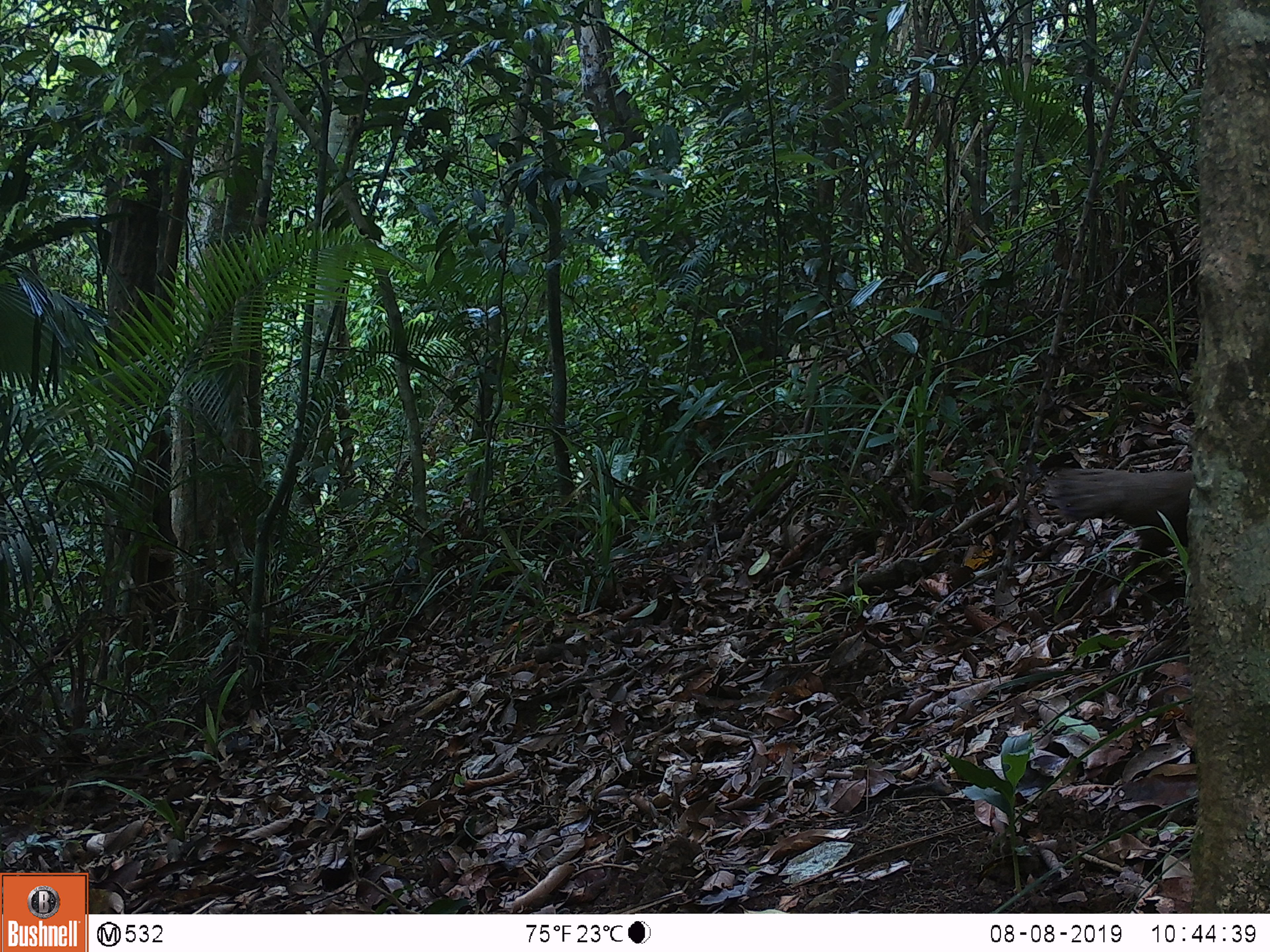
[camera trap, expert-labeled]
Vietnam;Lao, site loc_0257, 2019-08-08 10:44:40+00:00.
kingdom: Animalia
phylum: Chordata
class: Aves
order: Galliformes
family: Phasianidae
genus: Lophura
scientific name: Lophura nycthemera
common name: silver pheasant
Silver pheasant (Lophura nycthemera). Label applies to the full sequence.